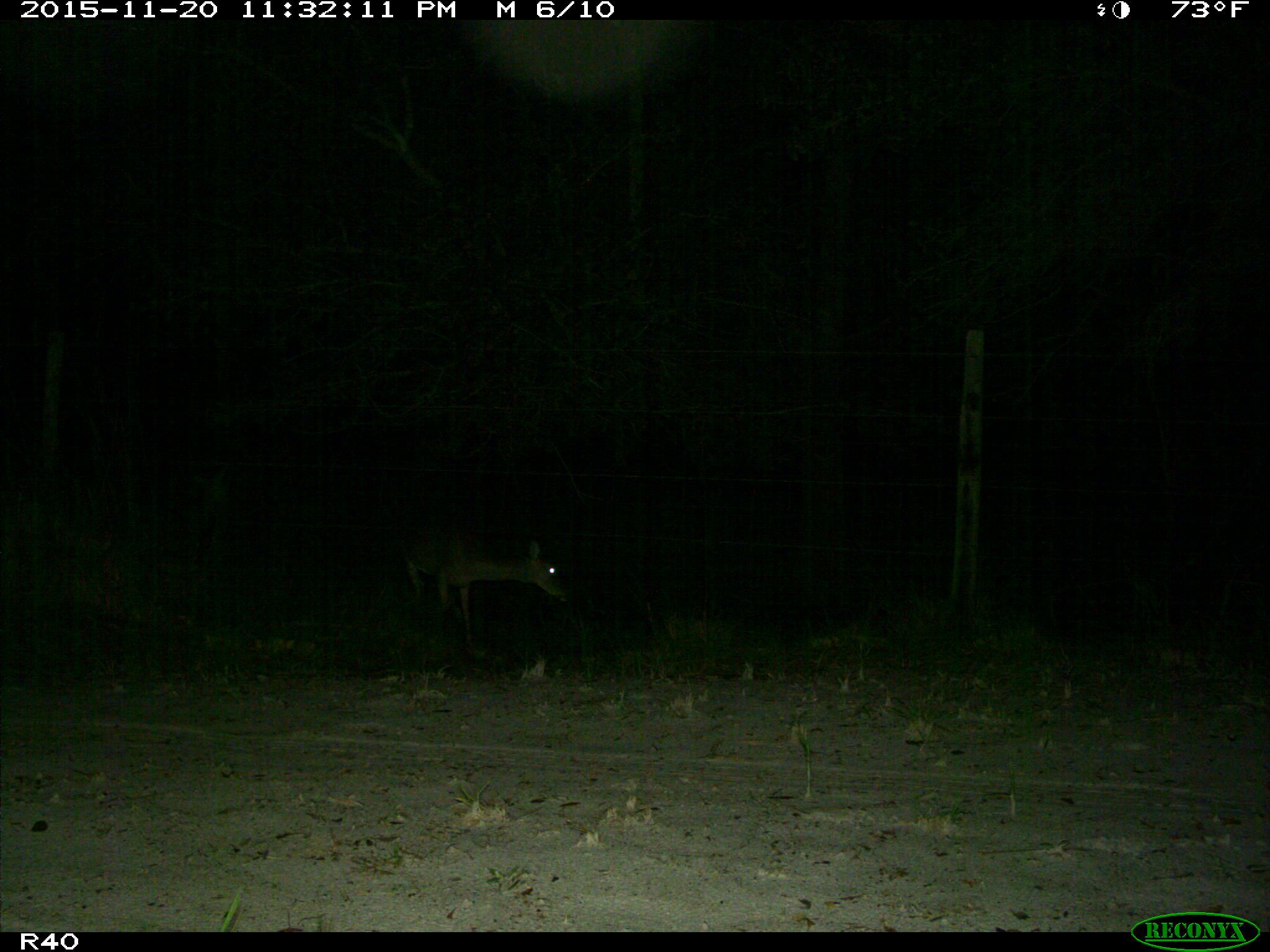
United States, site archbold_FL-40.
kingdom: Animalia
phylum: Chordata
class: Mammalia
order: Artiodactyla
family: Cervidae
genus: Odocoileus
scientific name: Odocoileus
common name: deer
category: unidentified deer